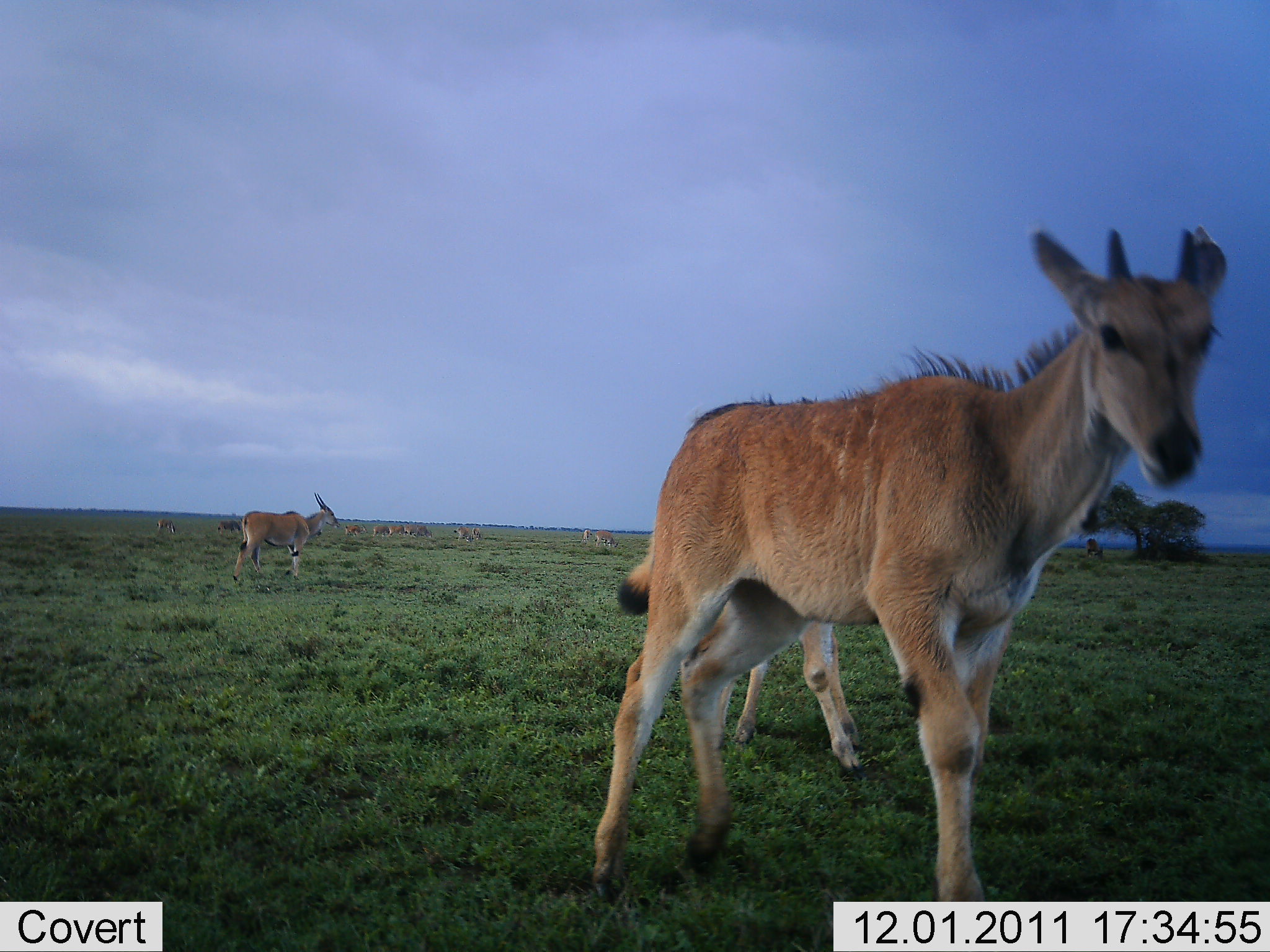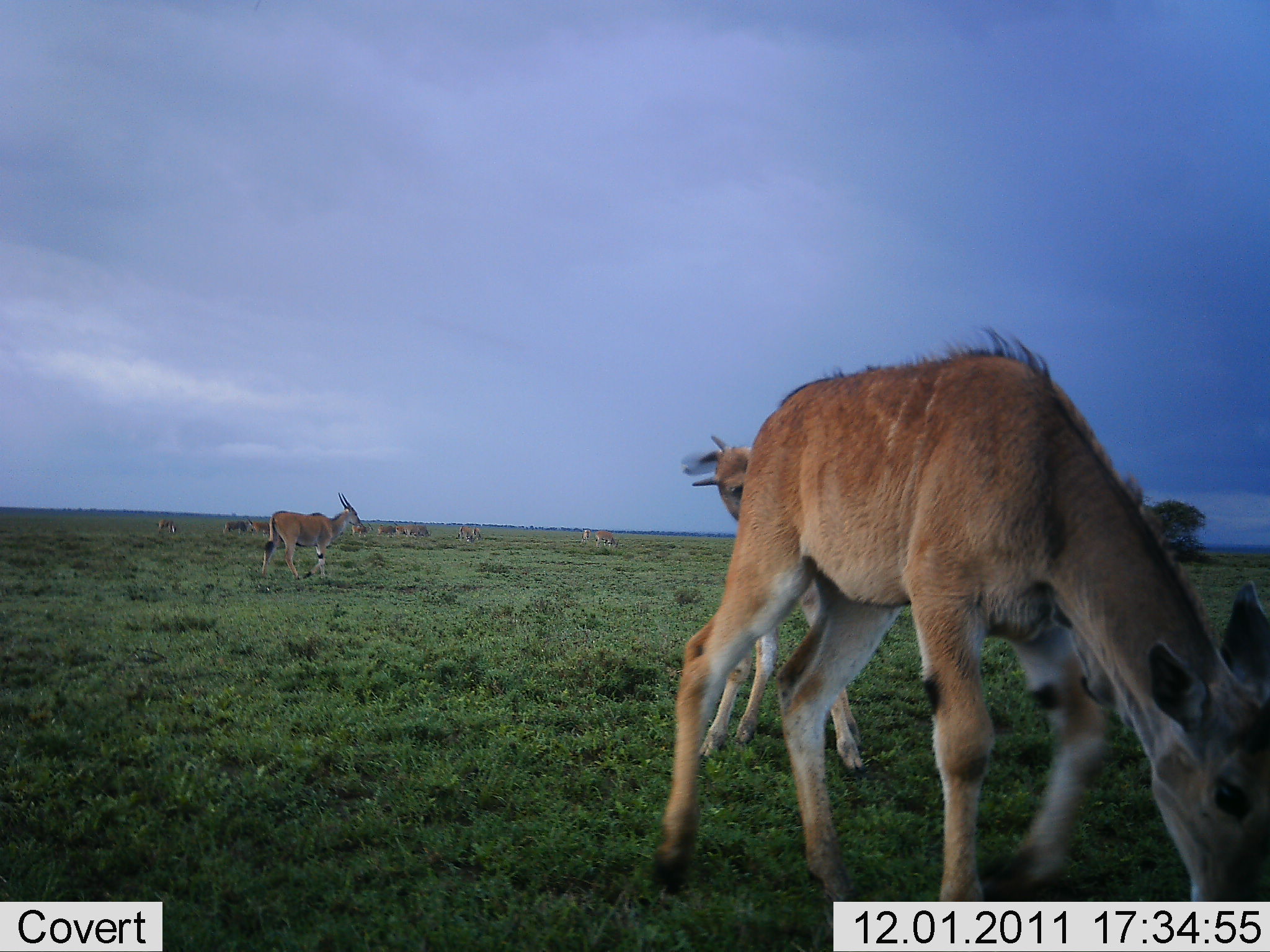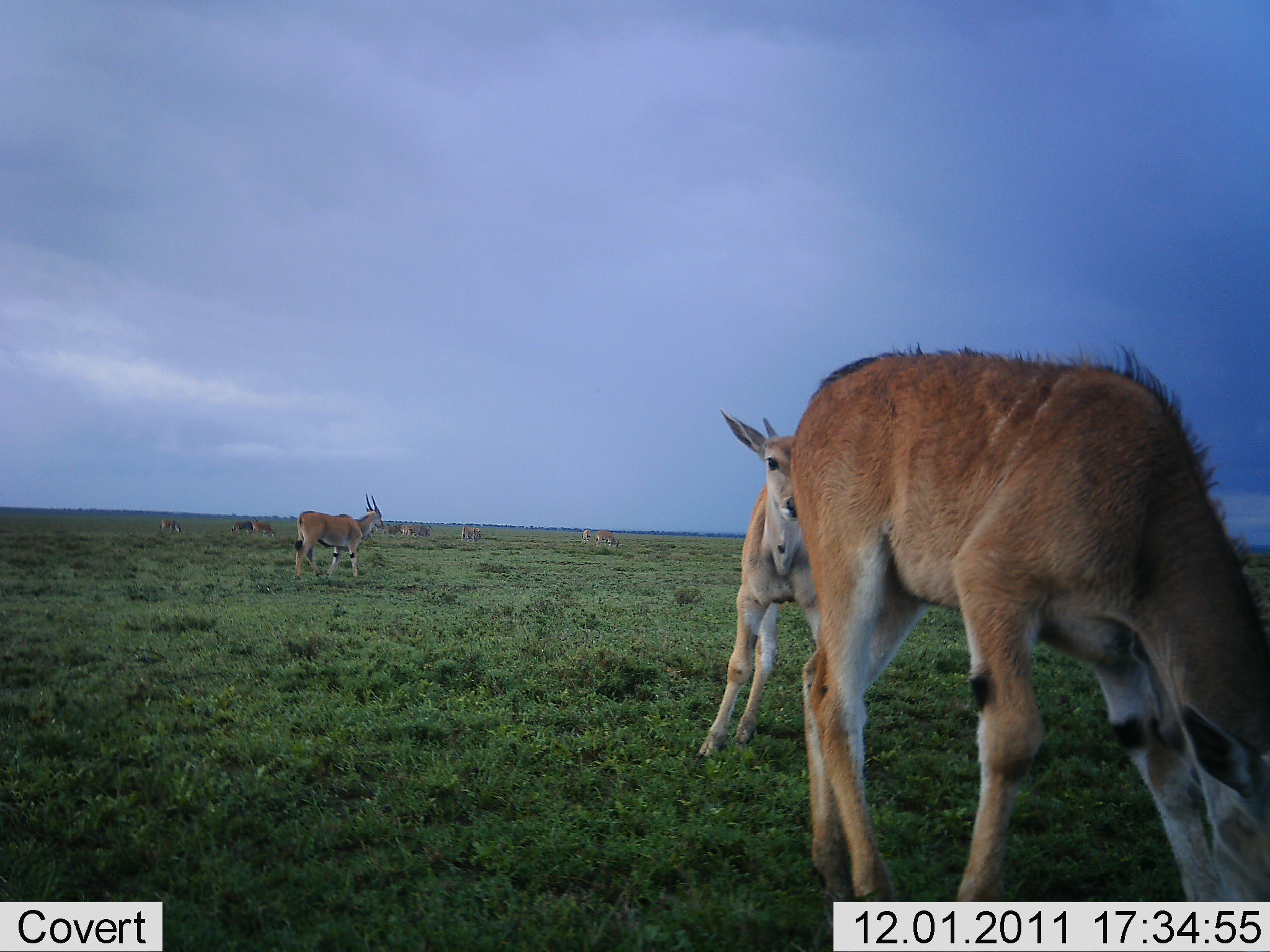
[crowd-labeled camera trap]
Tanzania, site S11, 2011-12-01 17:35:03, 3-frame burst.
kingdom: Animalia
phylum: Chordata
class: Mammalia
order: Artiodactyla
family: Bovidae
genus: Tragelaphus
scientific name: Tragelaphus oryx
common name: eland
Eland (Tragelaphus oryx), count 11-50. Behavior (volunteer vote fractions): standing 82%, resting 18%, moving 55%, interacting 9%. Young present (vote fraction): 64%. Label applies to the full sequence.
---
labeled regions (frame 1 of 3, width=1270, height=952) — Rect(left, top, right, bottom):
animal: Rect(589, 222, 1233, 944); Rect(232, 490, 341, 583); Rect(371, 523, 433, 538); Rect(214, 518, 242, 537); Rect(593, 529, 620, 548); Rect(155, 518, 177, 535); Rect(453, 525, 472, 543); Rect(343, 525, 368, 537); Rect(580, 527, 592, 542); Rect(471, 526, 482, 540)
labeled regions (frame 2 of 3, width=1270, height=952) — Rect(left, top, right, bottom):
animal: Rect(652, 323, 1269, 901); Rect(675, 432, 1113, 901); Rect(261, 492, 362, 582); Rect(594, 530, 620, 548); Rect(248, 518, 271, 538); Rect(222, 520, 247, 538); Rect(153, 519, 177, 536); Rect(350, 524, 374, 538); Rect(455, 525, 472, 542); Rect(471, 527, 482, 541); Rect(581, 529, 592, 542)
group: Rect(377, 523, 429, 537)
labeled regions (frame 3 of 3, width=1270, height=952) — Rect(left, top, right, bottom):
animal: Rect(790, 344, 1268, 903); Rect(693, 406, 824, 762); Rect(294, 493, 384, 582); Rect(594, 530, 621, 549); Rect(250, 521, 277, 539); Rect(460, 526, 482, 543); Rect(229, 520, 252, 536); Rect(158, 519, 182, 533); Rect(580, 528, 593, 544)
group: Rect(381, 523, 434, 539)